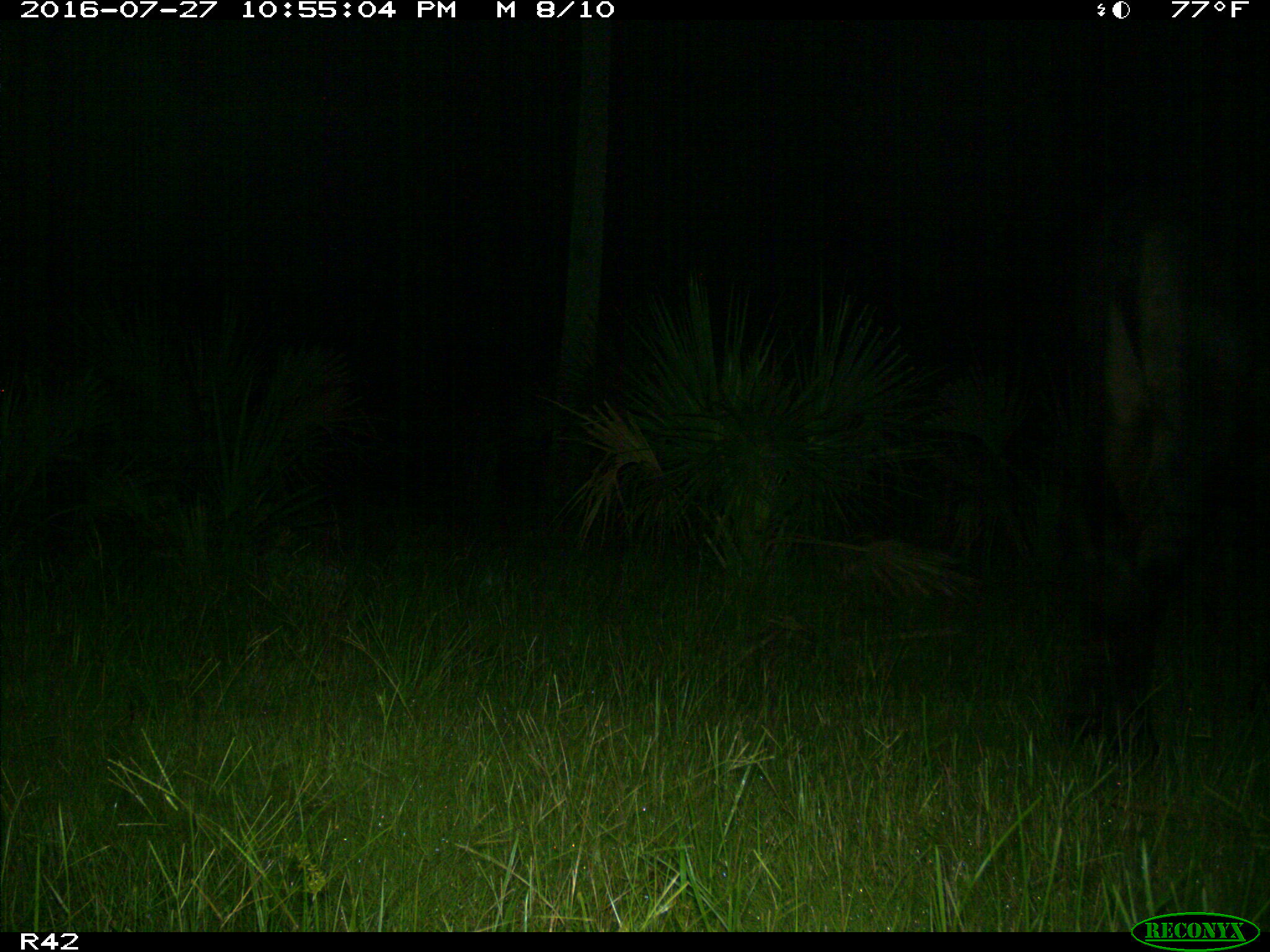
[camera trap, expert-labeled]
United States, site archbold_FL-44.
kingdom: Animalia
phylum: Chordata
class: Mammalia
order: Artiodactyla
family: Bovidae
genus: Bos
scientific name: Bos taurus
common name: domestic cow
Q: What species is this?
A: Bos taurus (domestic cow).